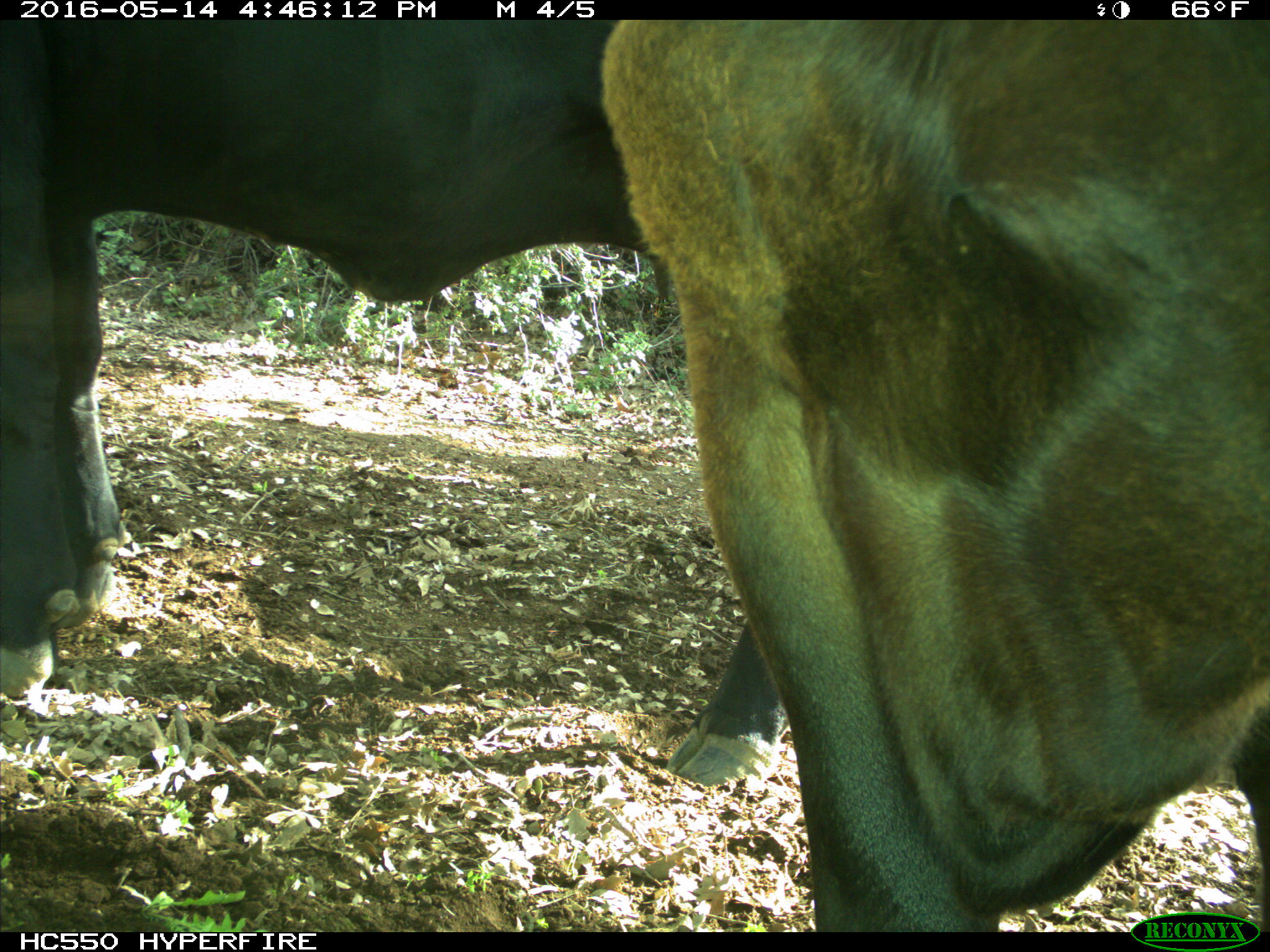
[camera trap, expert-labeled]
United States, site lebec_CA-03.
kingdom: Animalia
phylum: Chordata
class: Mammalia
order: Artiodactyla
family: Bovidae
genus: Bos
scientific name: Bos taurus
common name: domestic cow